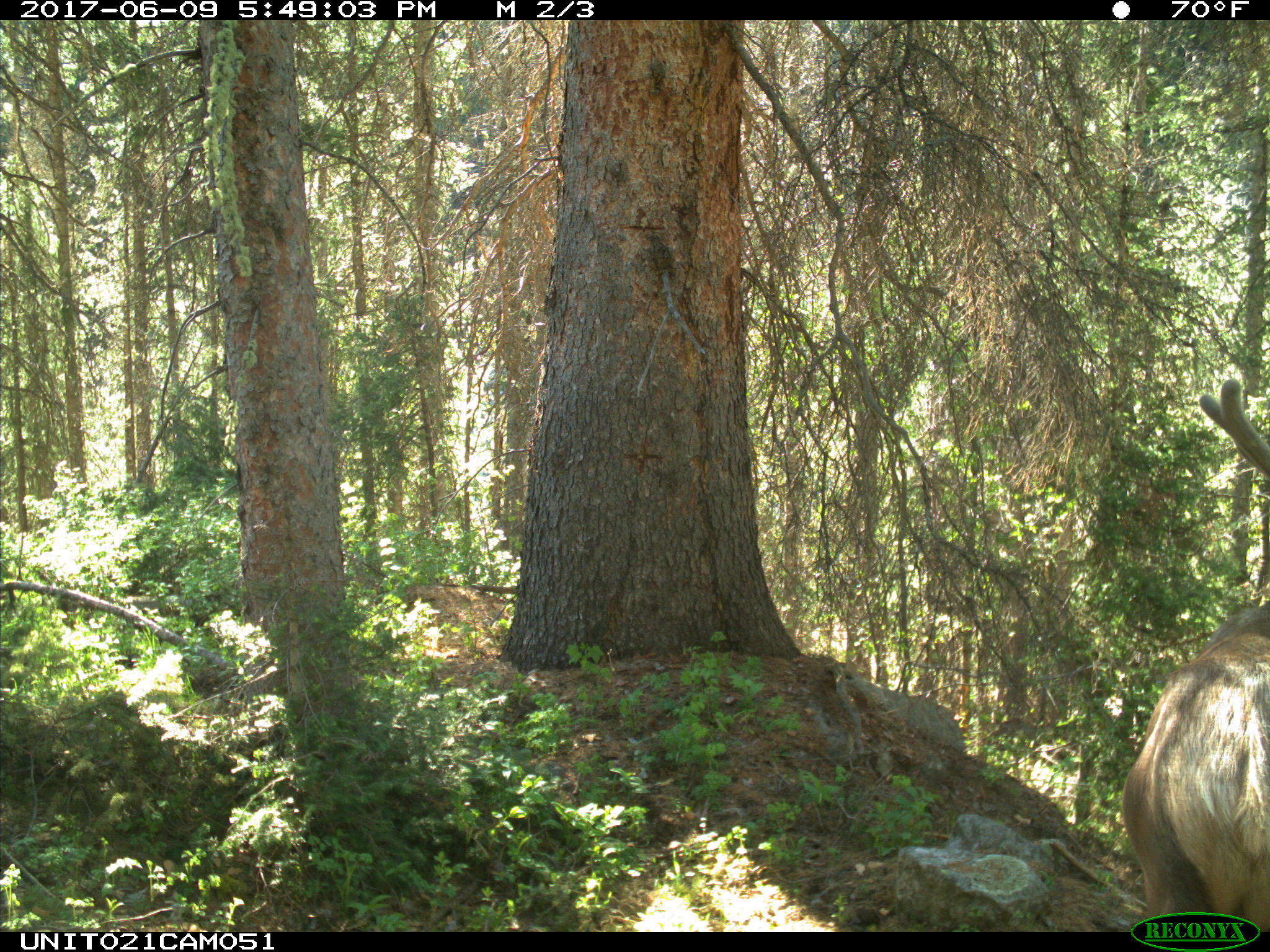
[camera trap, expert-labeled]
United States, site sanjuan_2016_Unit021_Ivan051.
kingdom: Animalia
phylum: Chordata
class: Mammalia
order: Artiodactyla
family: Cervidae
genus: Cervus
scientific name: Cervus elaphus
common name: red deer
Cervus elaphus (red deer).